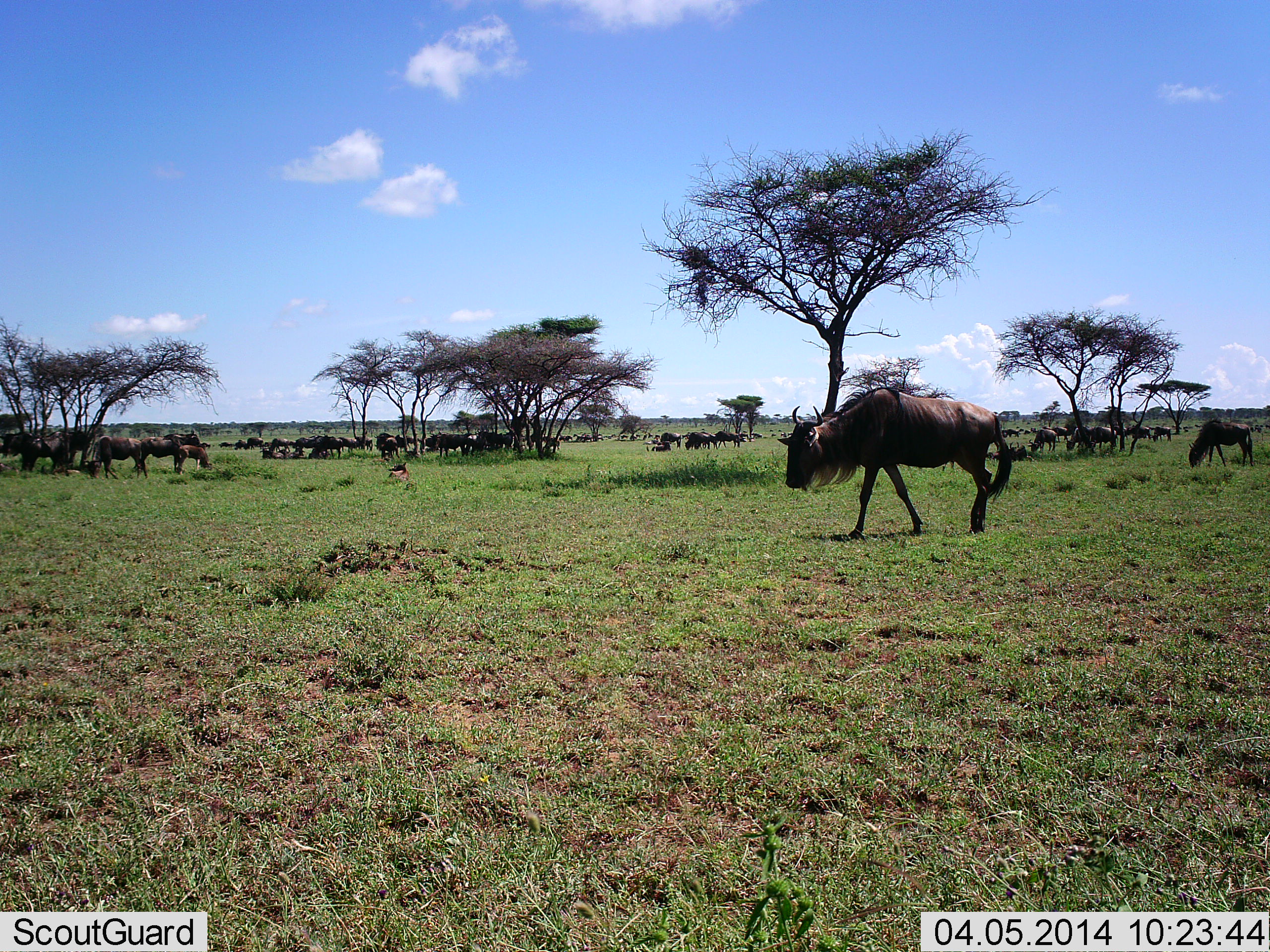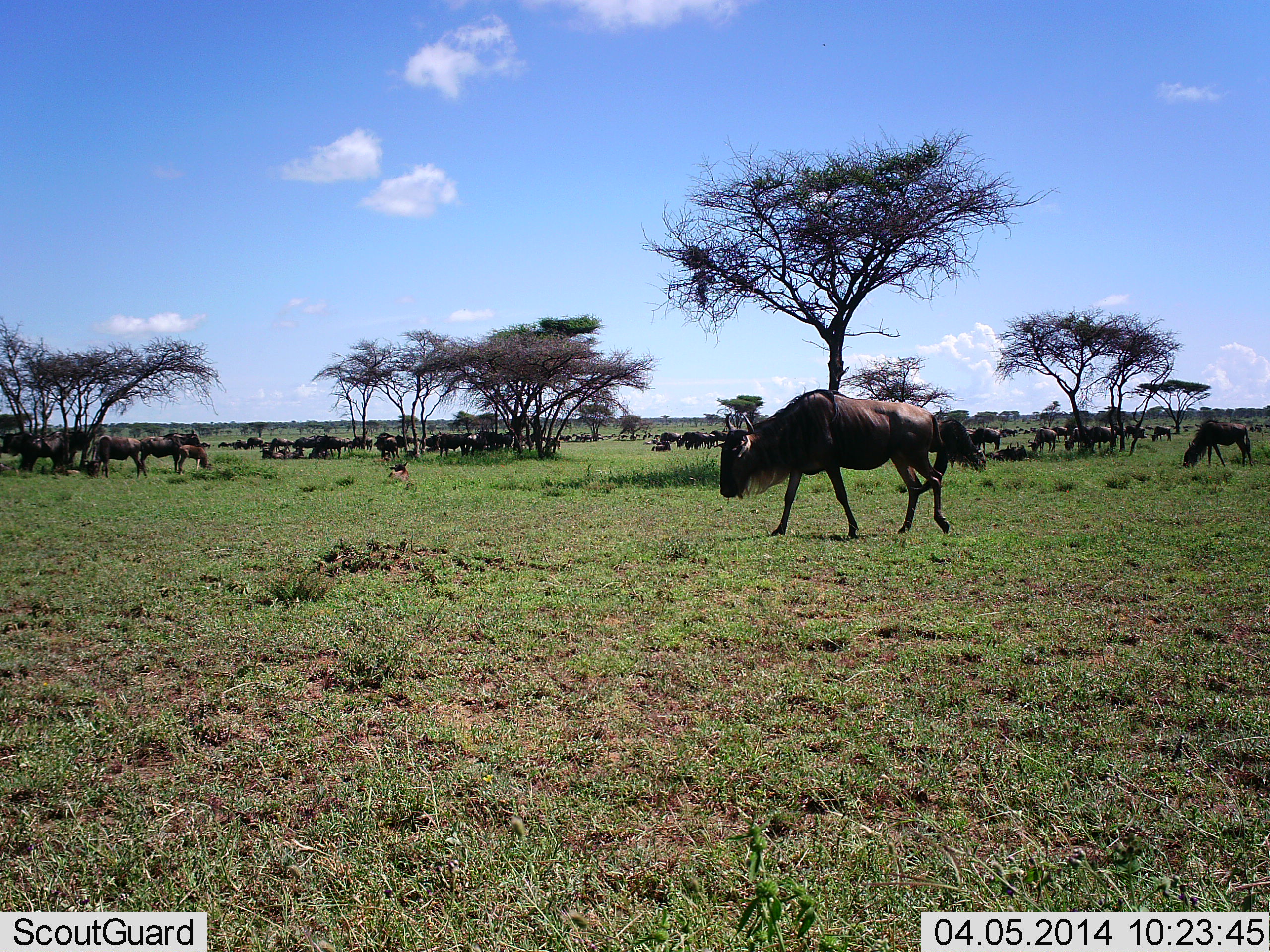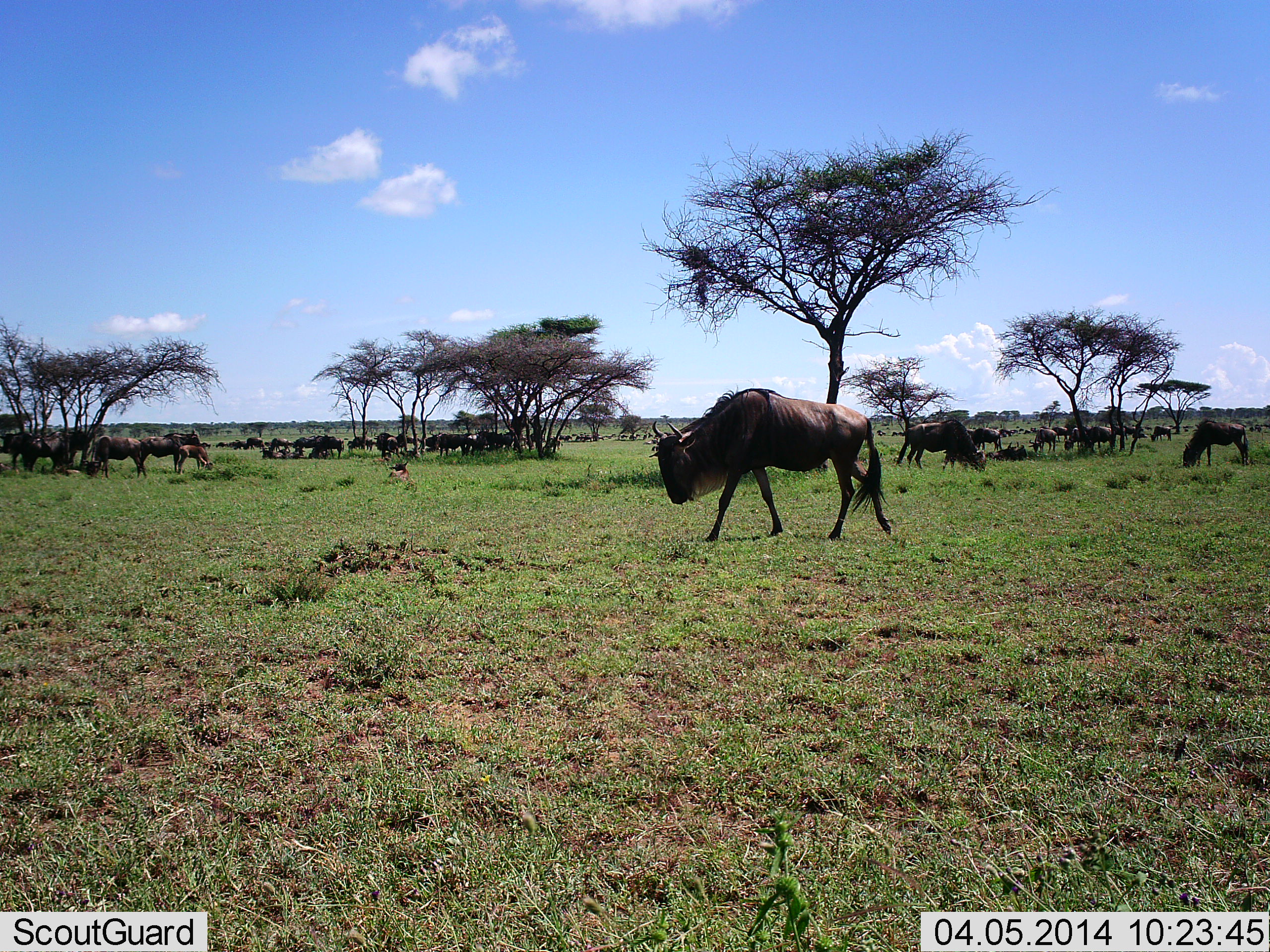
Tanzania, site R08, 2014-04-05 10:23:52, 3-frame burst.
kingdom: Animalia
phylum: Chordata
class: Mammalia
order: Artiodactyla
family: Bovidae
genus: Connochaetes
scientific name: Connochaetes taurinus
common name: blue wildebeest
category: wildebeest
Wildebeest (blue wildebeest) (Connochaetes taurinus), count 51+. Behavior (volunteer vote fractions): standing 50%, resting 60%, moving 70%, interacting 10%. Young present (vote fraction): 20%. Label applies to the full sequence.